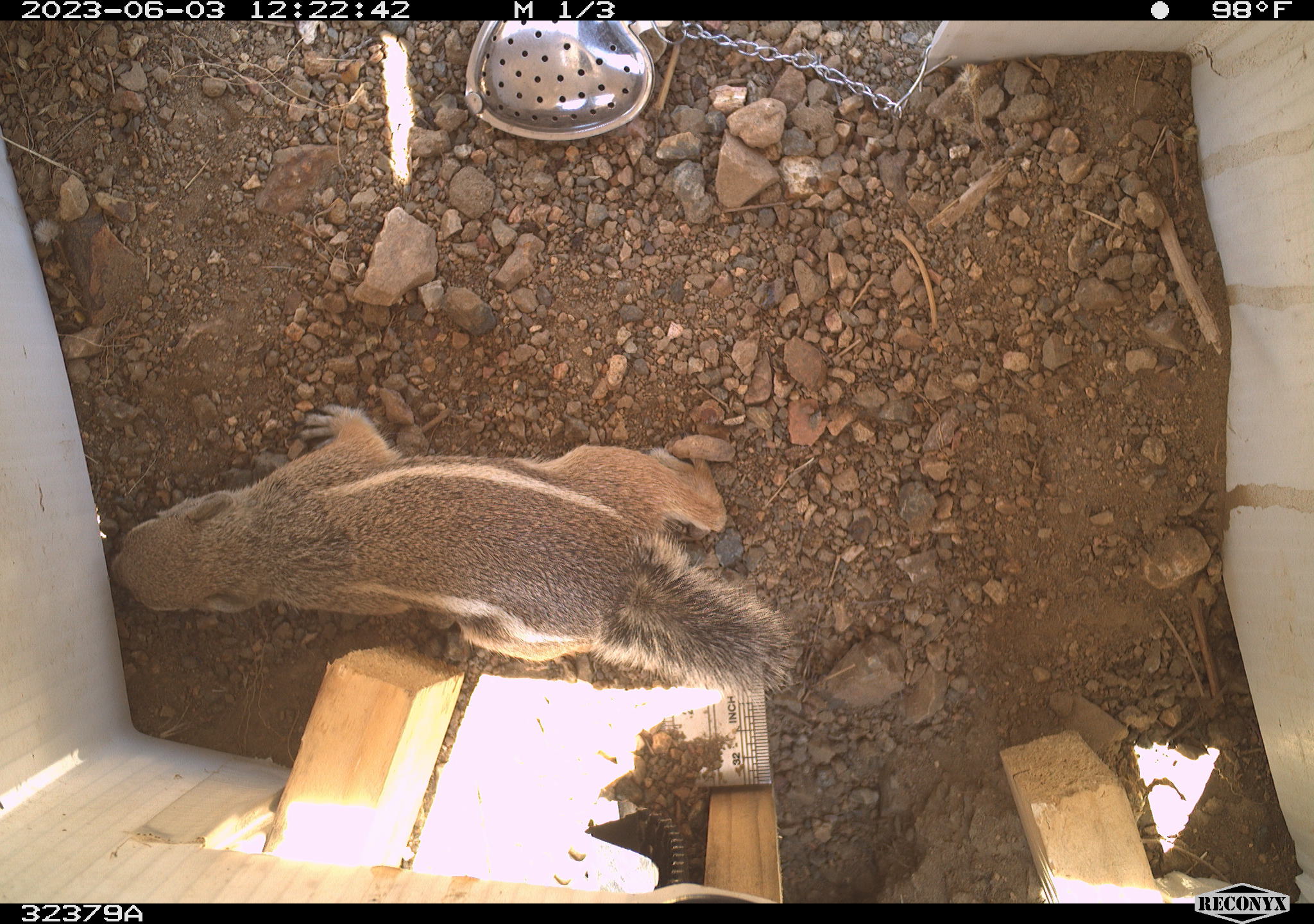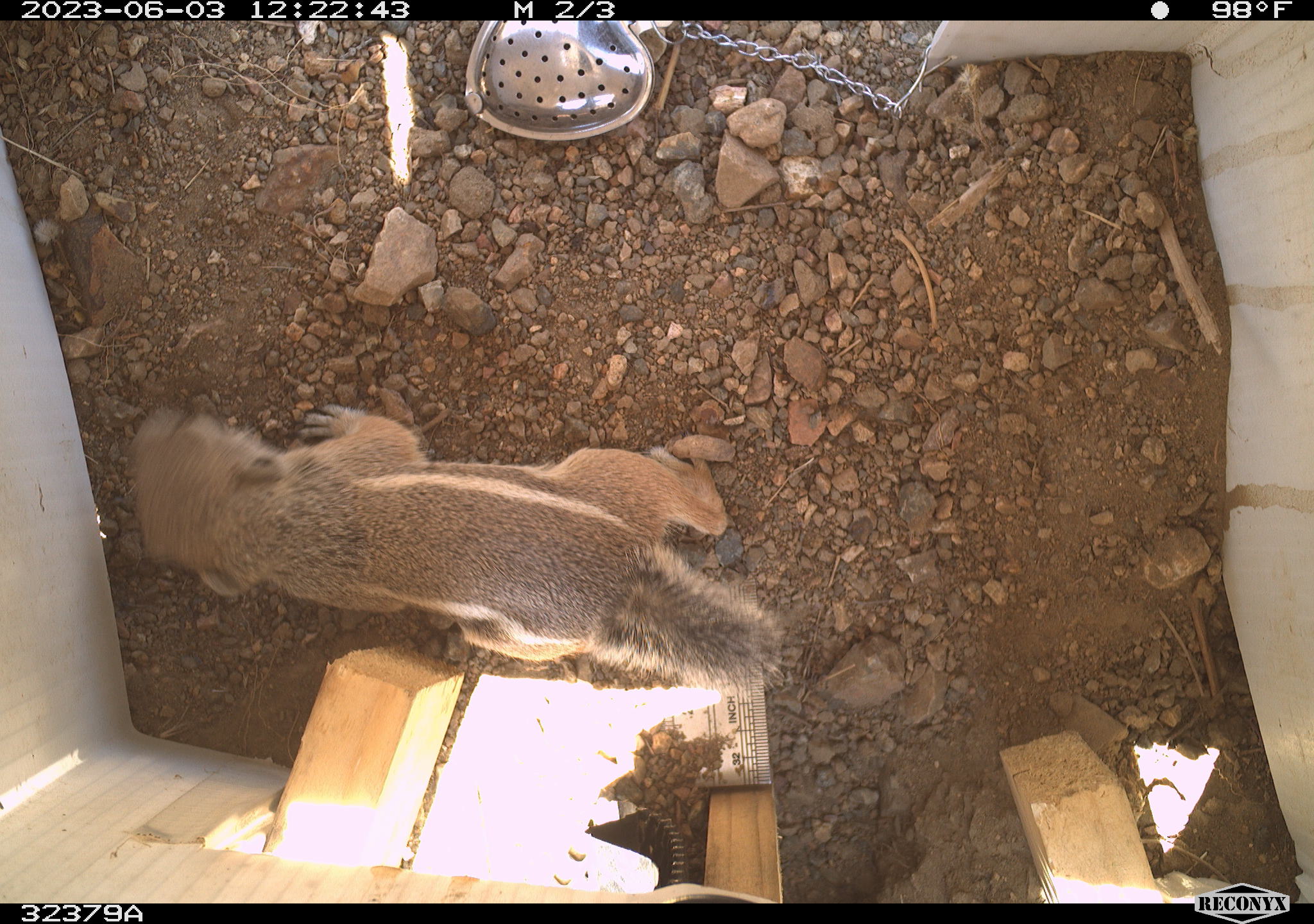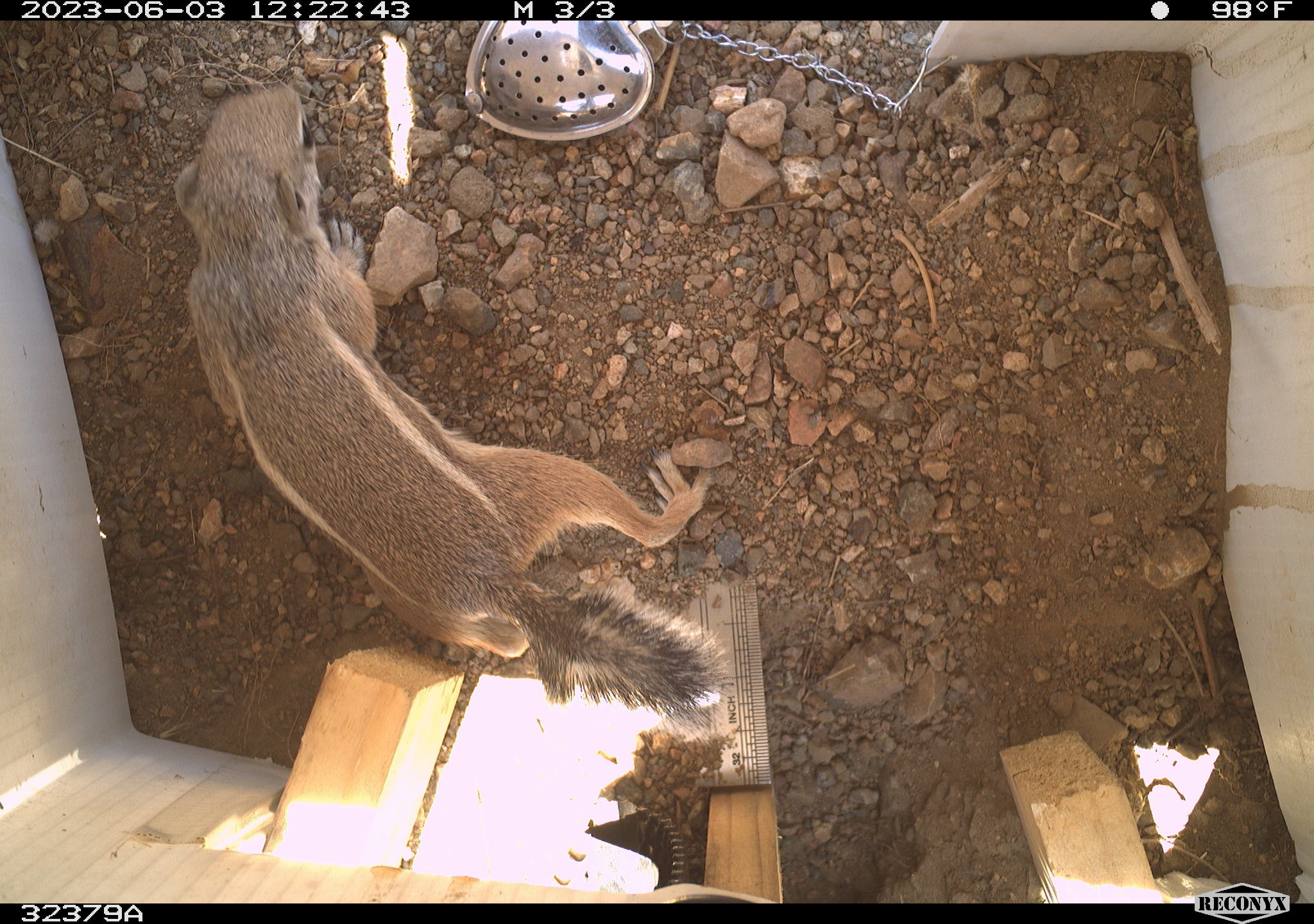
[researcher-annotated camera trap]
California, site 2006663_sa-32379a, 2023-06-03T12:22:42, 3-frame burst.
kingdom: Animalia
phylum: Chordata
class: Mammalia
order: Rodentia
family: Sciuridae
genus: Ammospermophilus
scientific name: Ammospermophilus leucurus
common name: white-tailed antelope squirrel